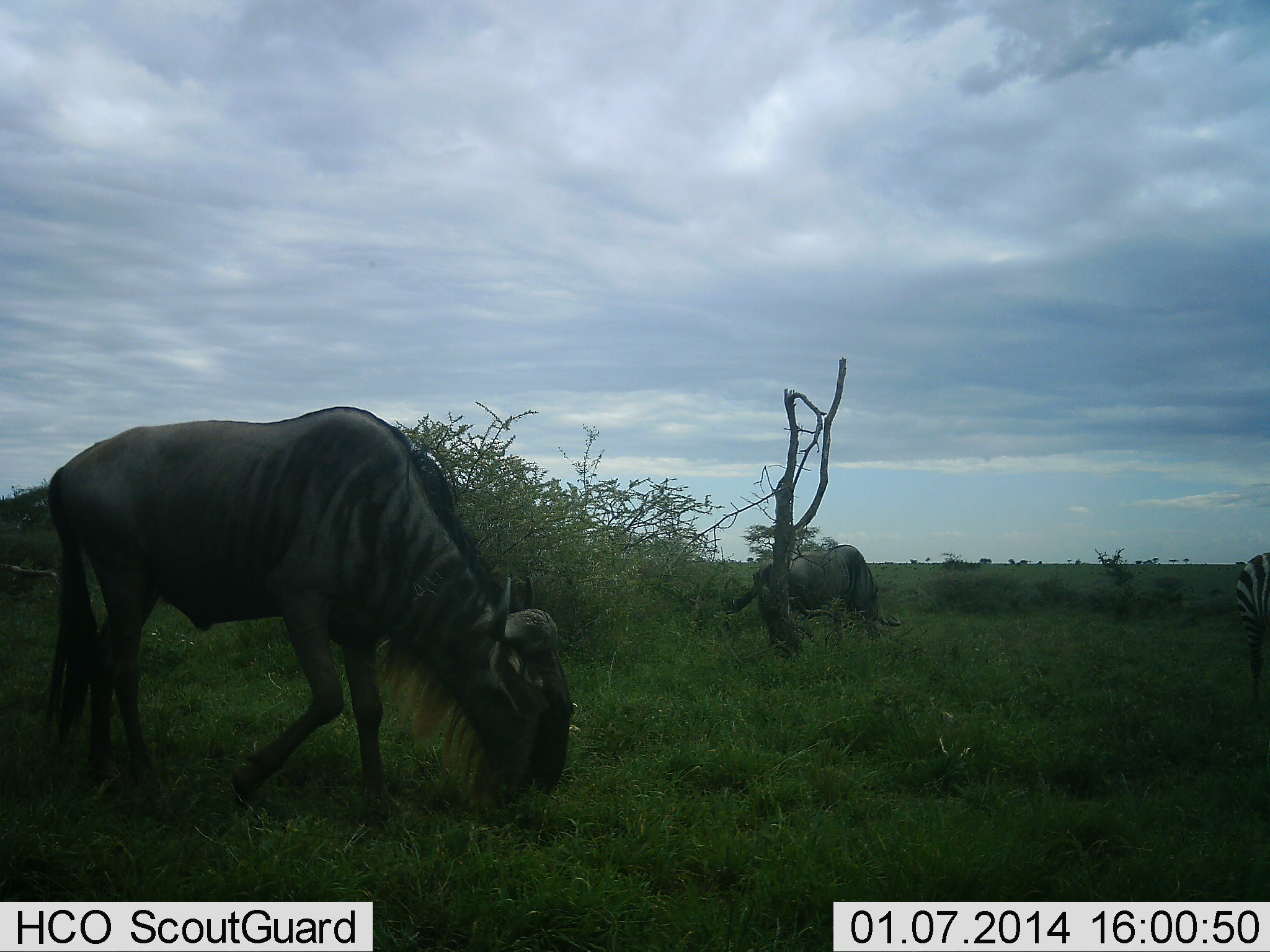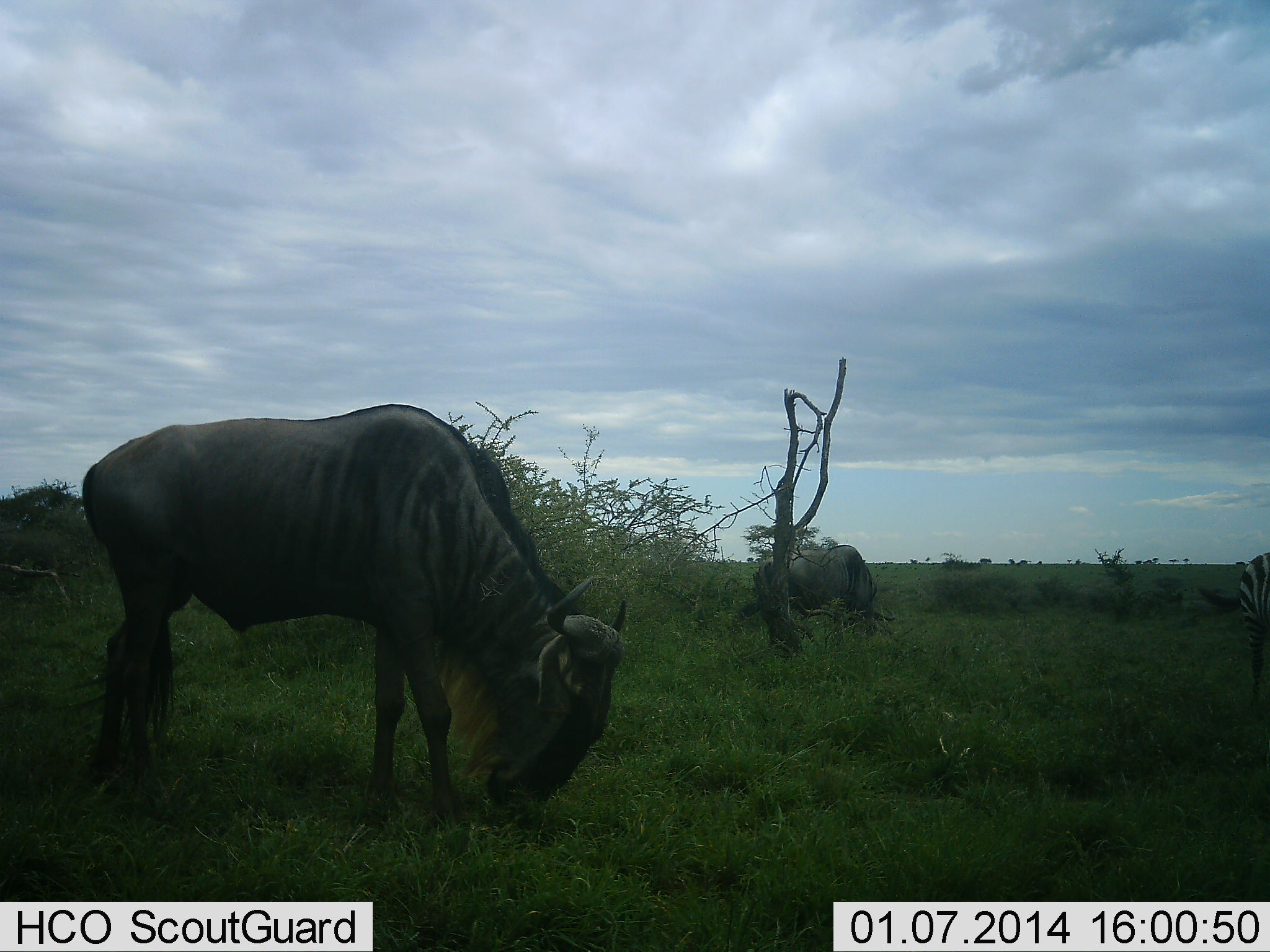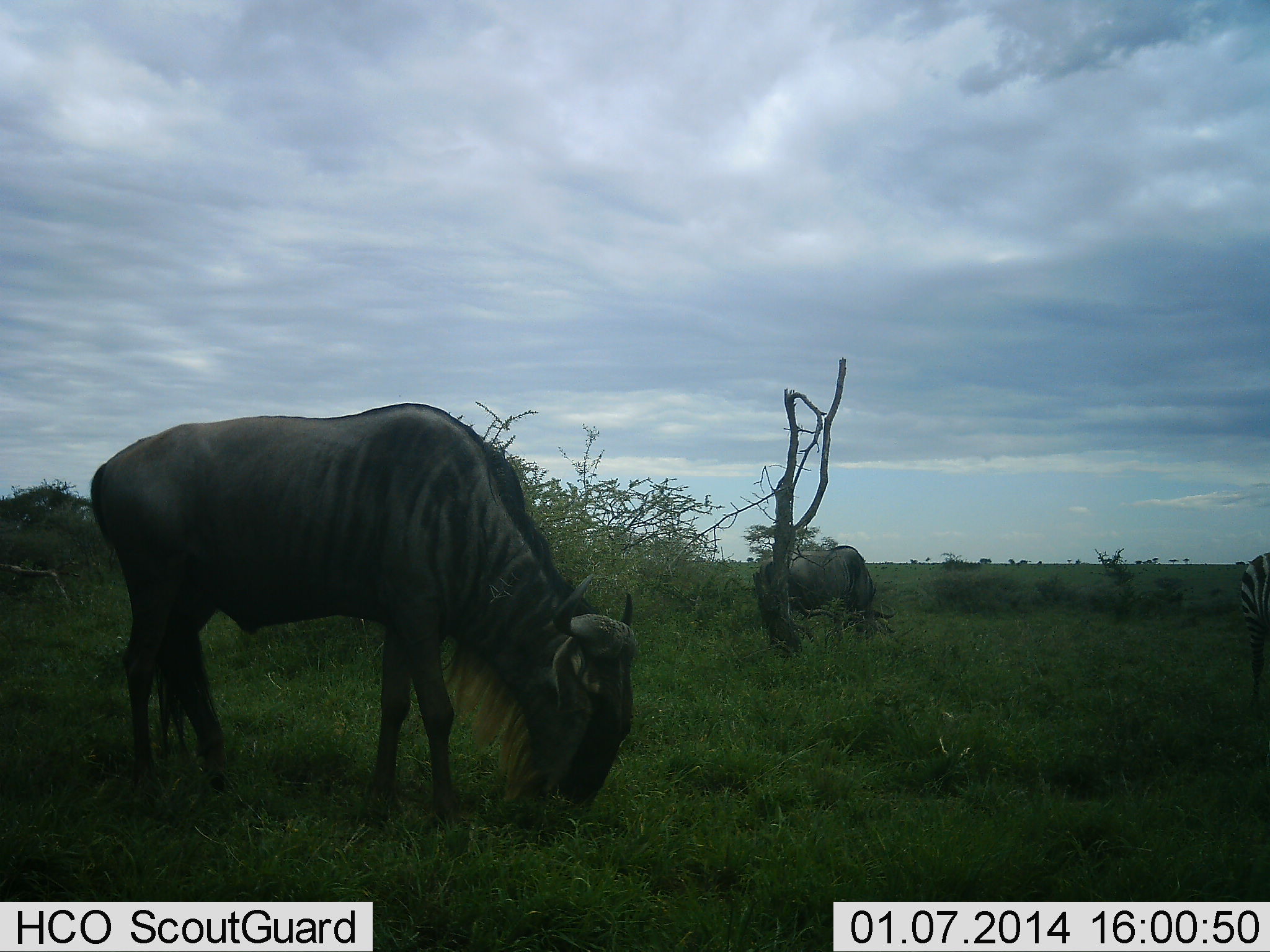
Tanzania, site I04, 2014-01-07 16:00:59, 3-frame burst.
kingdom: Animalia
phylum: Chordata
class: Mammalia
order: Artiodactyla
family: Bovidae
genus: Connochaetes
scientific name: Connochaetes taurinus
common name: blue wildebeest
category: wildebeest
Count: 2.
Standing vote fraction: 23%.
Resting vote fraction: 0%.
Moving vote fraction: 15%.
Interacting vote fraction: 0%.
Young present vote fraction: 0%.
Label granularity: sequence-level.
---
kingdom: Animalia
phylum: Chordata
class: Mammalia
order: Perissodactyla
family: Equidae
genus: Equus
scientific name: Equus quagga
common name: plains zebra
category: zebra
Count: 1.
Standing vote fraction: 50%.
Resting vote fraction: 0%.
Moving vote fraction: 0%.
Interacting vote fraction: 0%.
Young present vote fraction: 0%.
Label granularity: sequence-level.